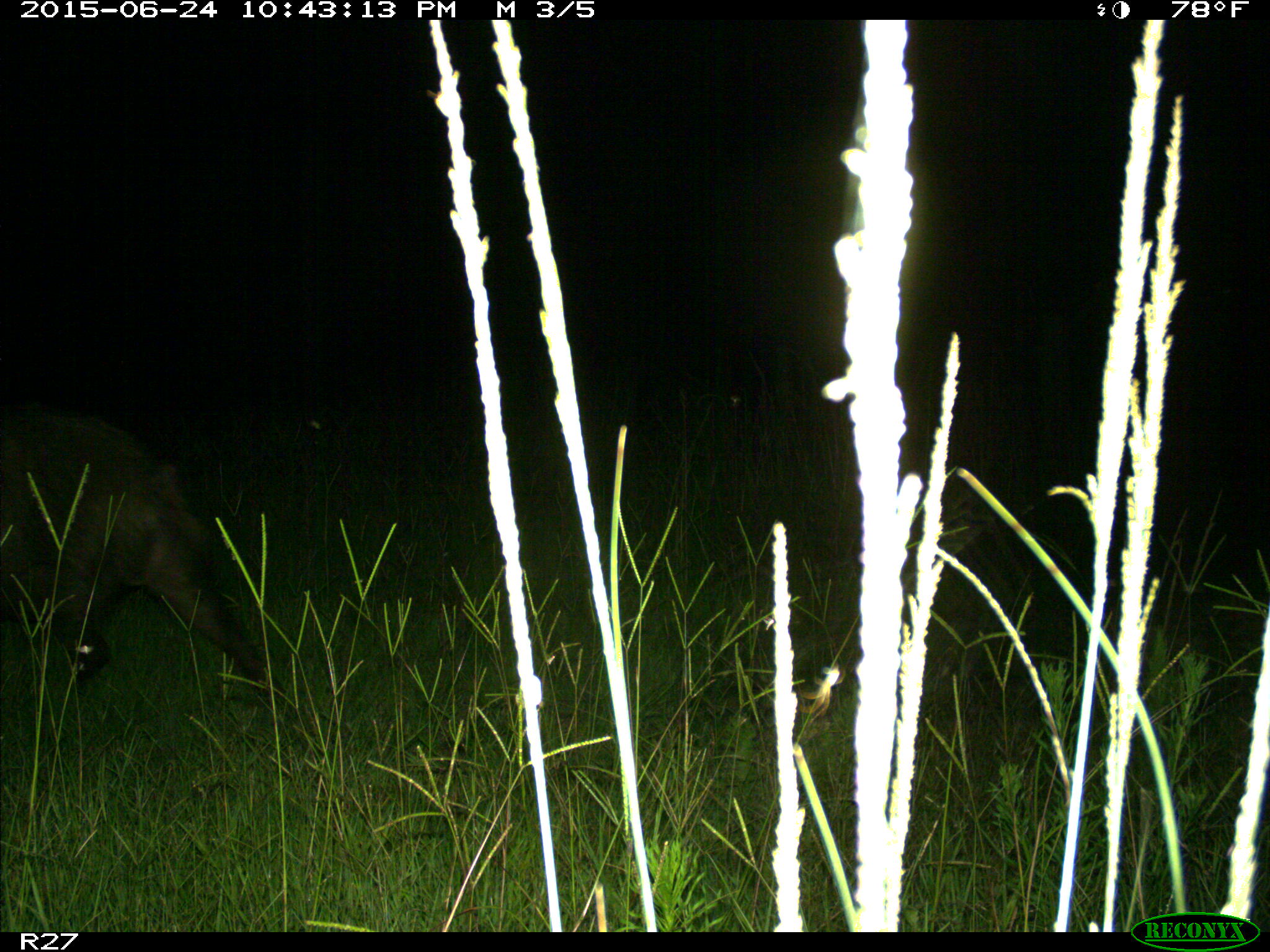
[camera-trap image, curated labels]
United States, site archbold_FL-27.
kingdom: Animalia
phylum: Chordata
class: Mammalia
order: Artiodactyla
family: Suidae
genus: Sus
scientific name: Sus scrofa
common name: wild boar